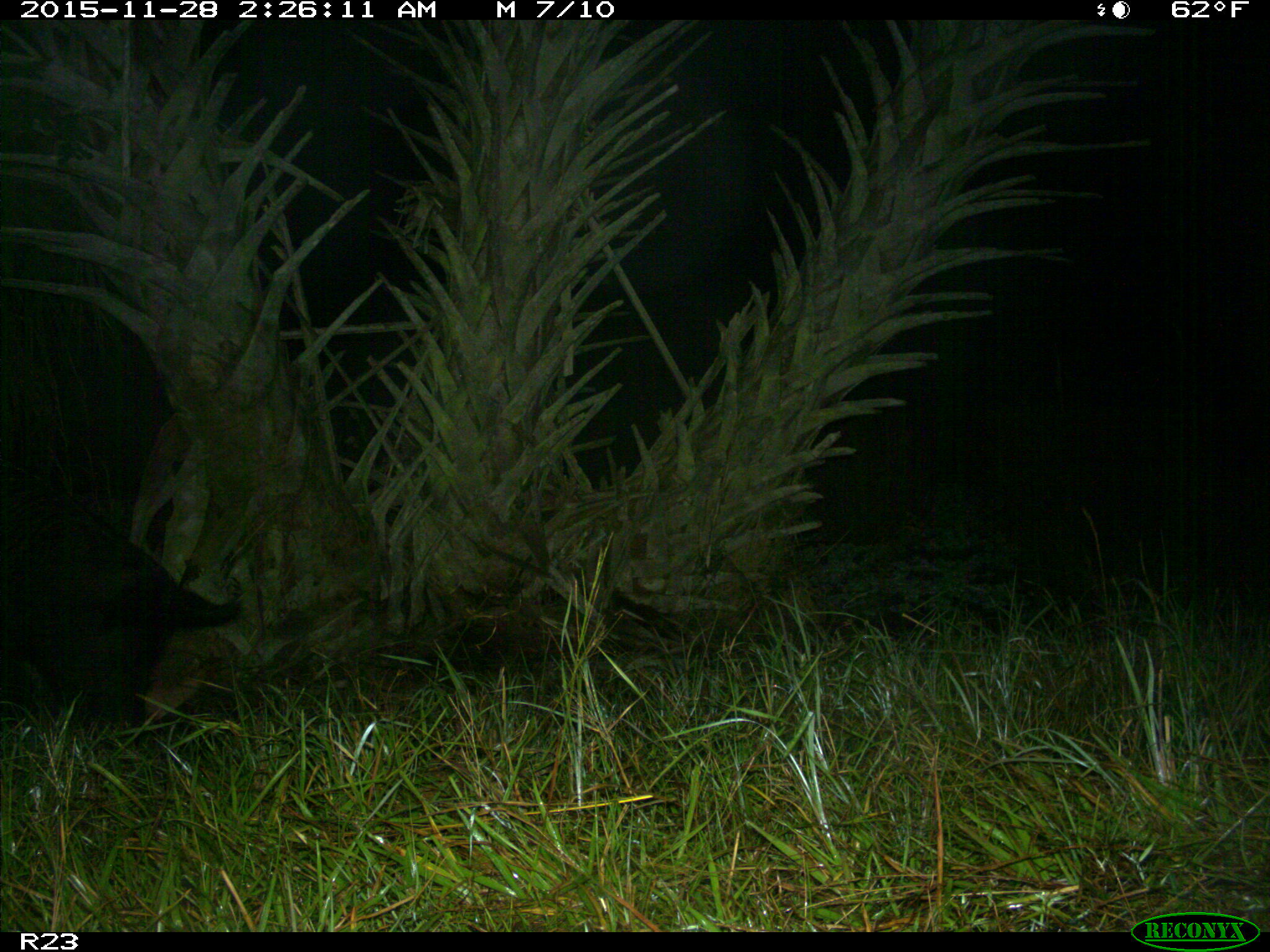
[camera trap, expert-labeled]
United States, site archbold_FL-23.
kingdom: Animalia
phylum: Chordata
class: Mammalia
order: Artiodactyla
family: Suidae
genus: Sus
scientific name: Sus scrofa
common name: wild boar